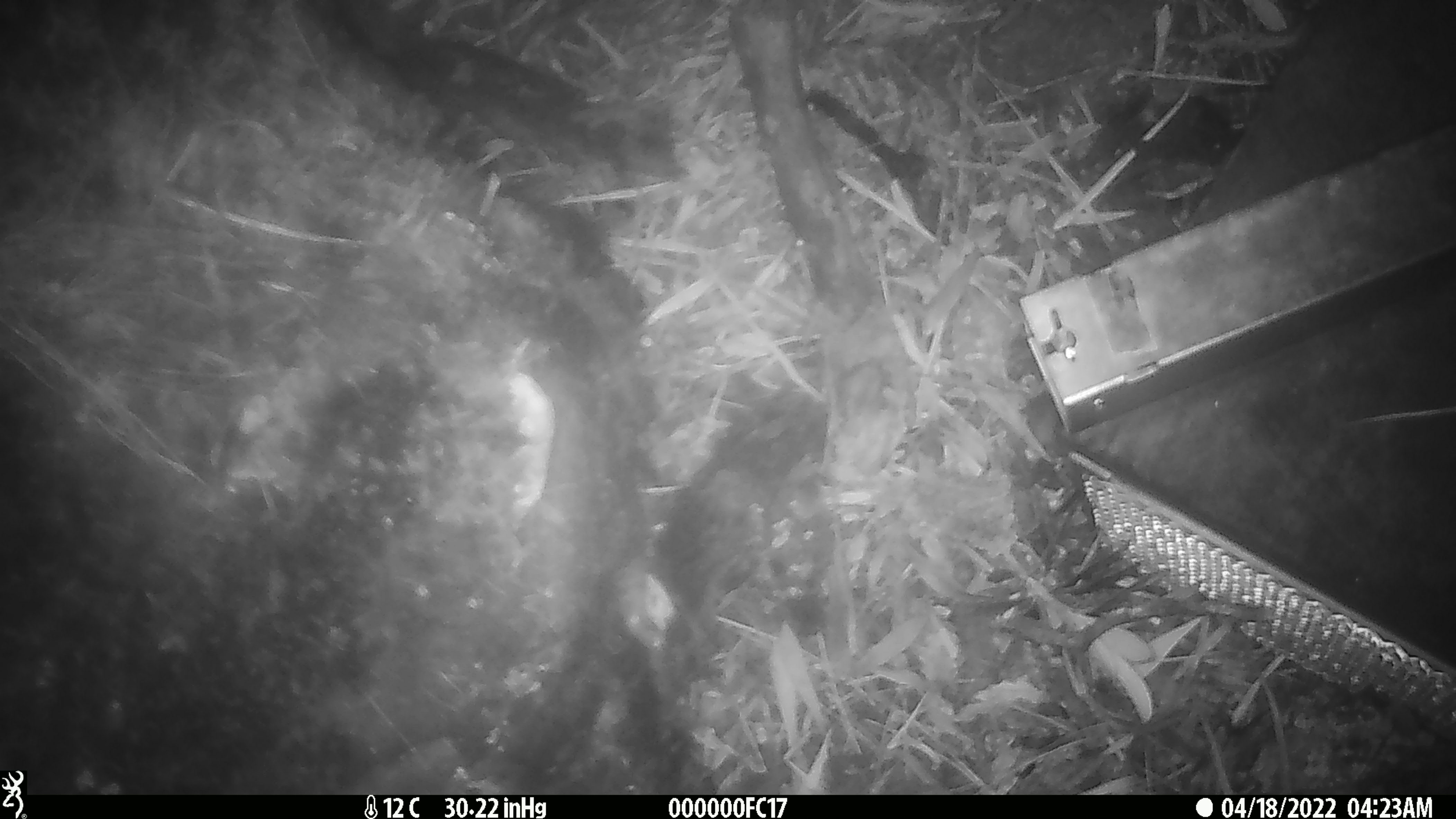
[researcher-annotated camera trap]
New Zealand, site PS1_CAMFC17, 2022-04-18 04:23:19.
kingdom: Animalia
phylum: Chordata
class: Mammalia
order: Rodentia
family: Muridae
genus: Mus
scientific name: Mus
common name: mouse